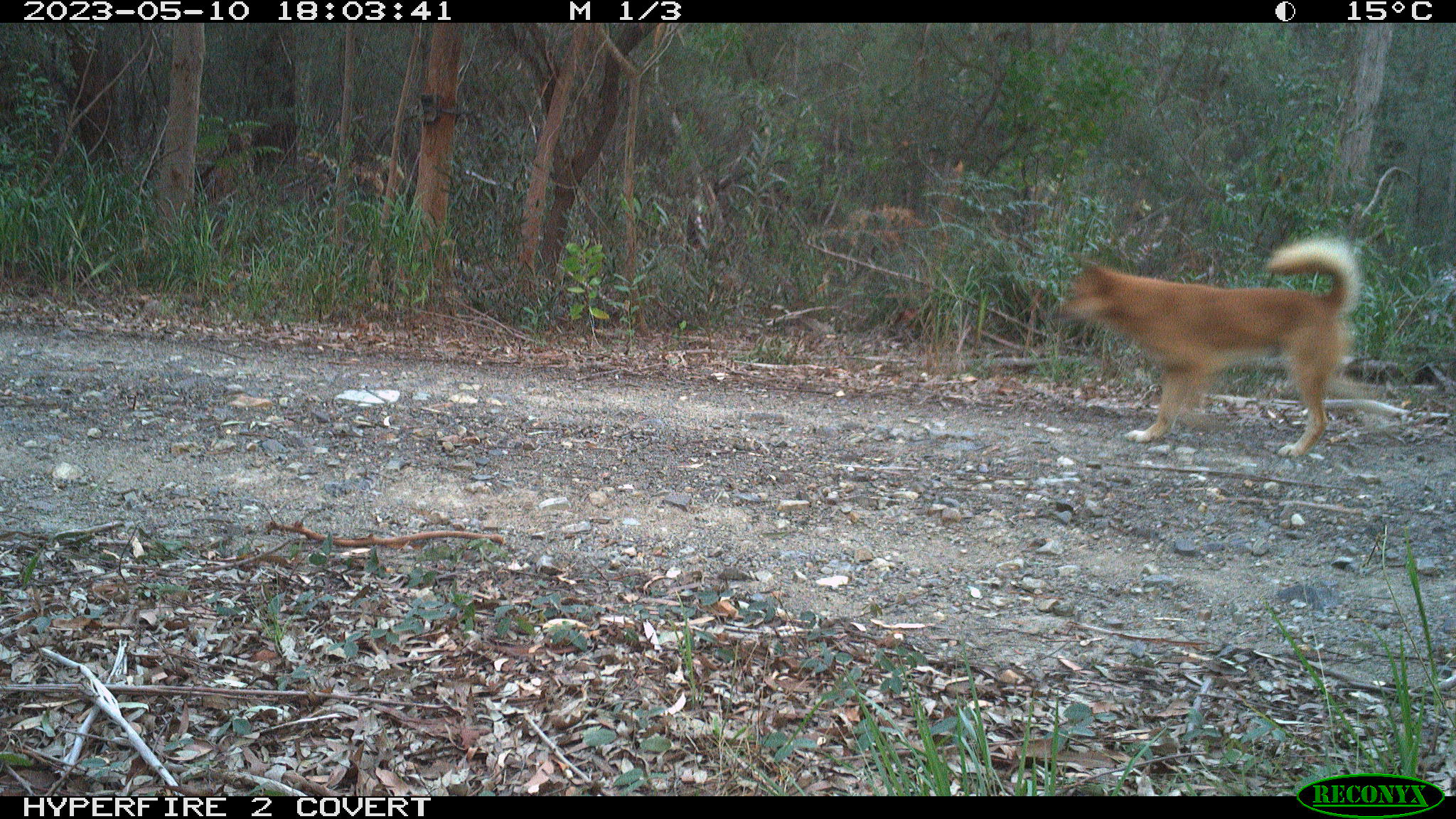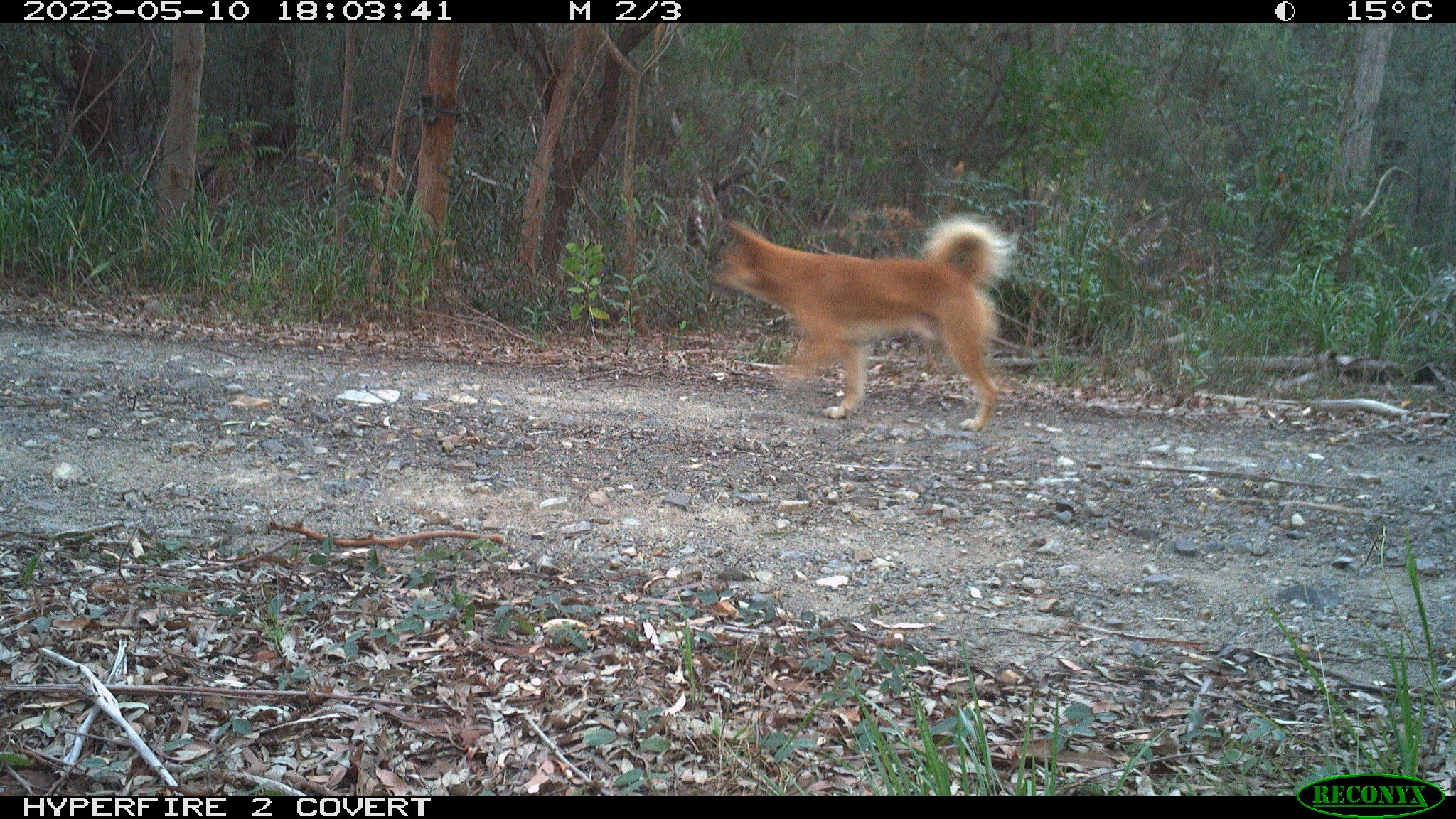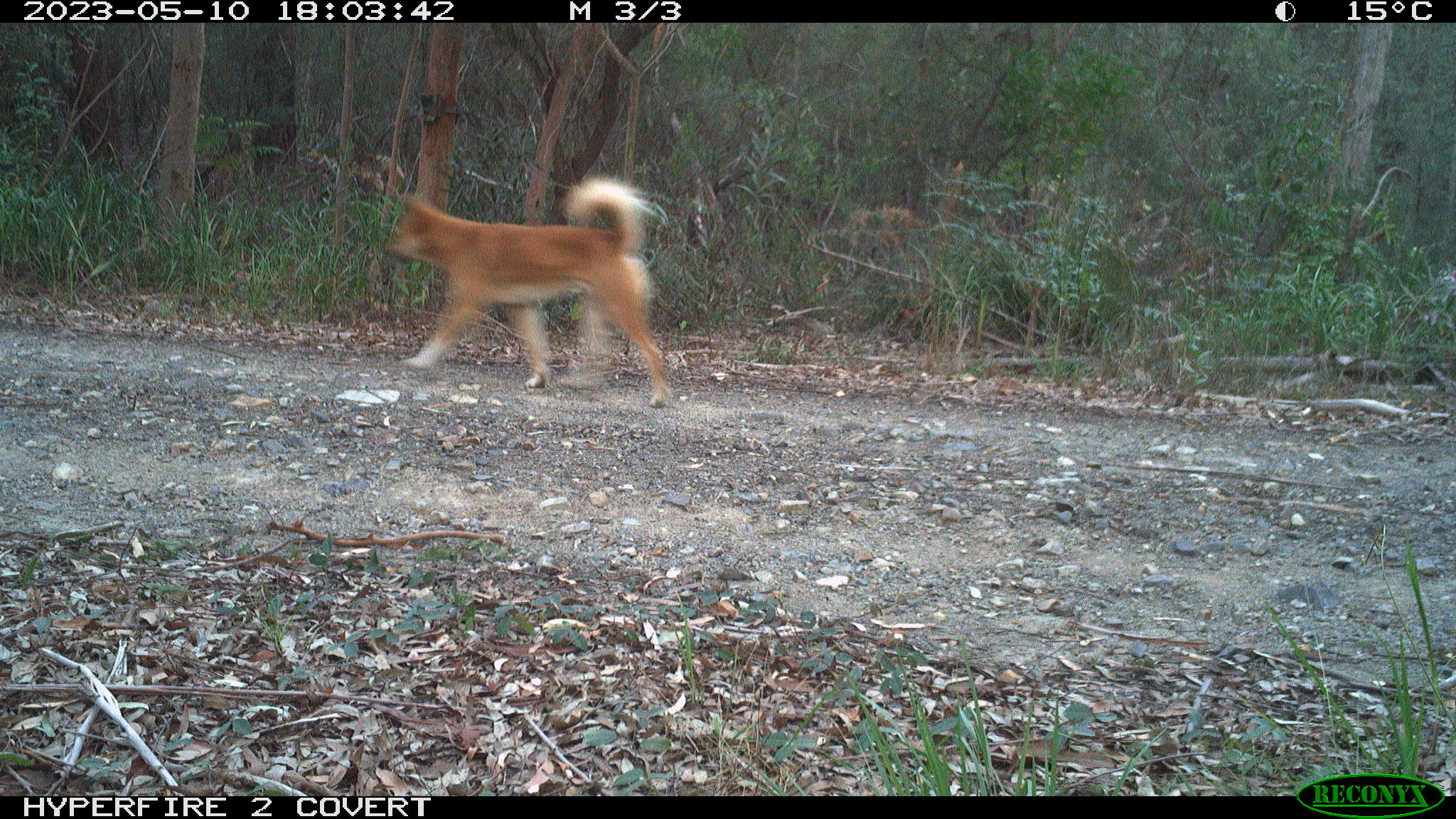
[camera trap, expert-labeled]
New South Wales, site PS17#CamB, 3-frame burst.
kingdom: Animalia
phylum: Chordata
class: Mammalia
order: Carnivora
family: Canidae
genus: Canis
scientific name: Canis familiaris dingo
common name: dingo